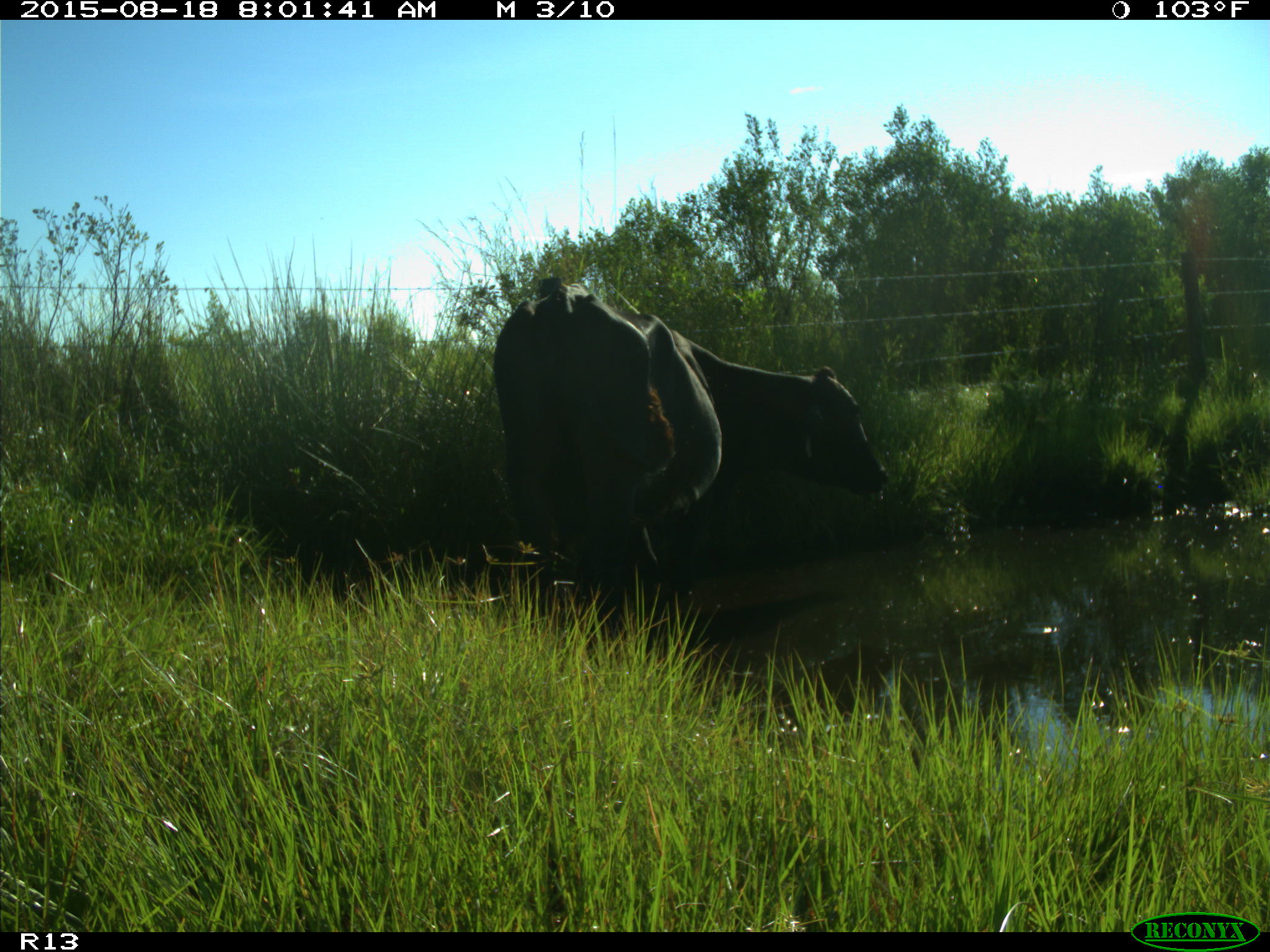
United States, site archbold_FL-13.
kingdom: Animalia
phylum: Chordata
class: Mammalia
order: Artiodactyla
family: Bovidae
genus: Bos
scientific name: Bos taurus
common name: domestic cow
Bos taurus (domestic cow).